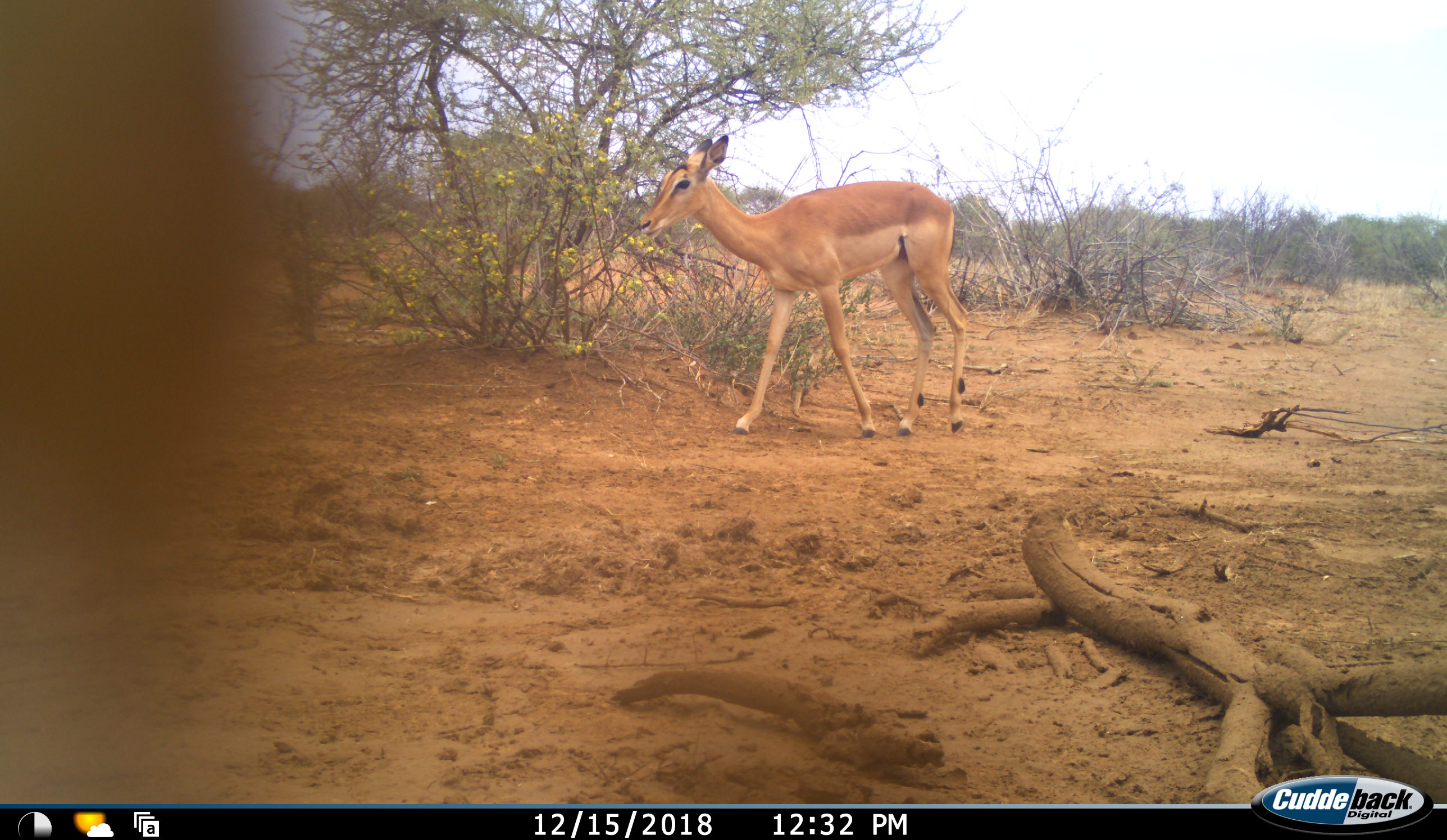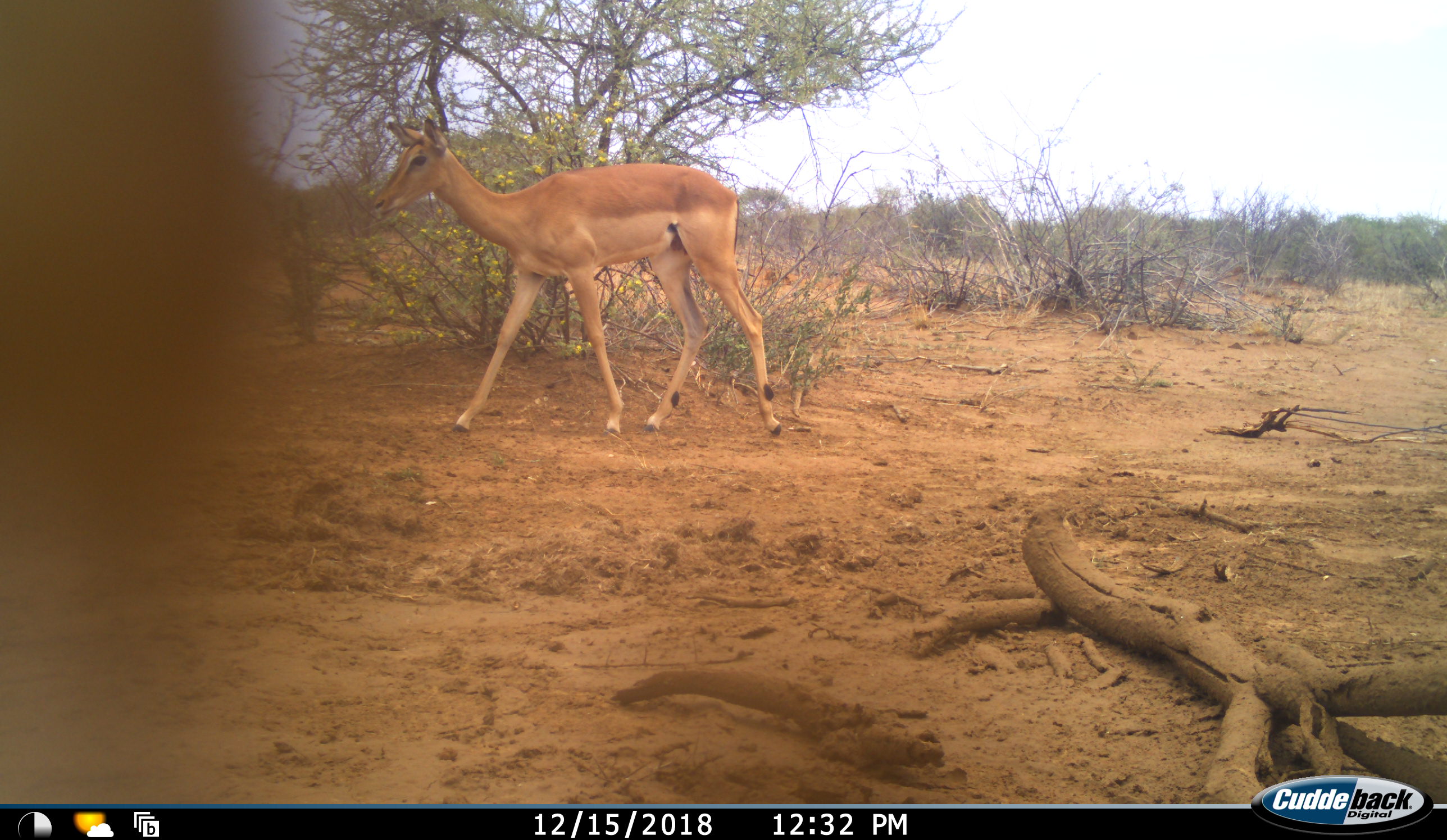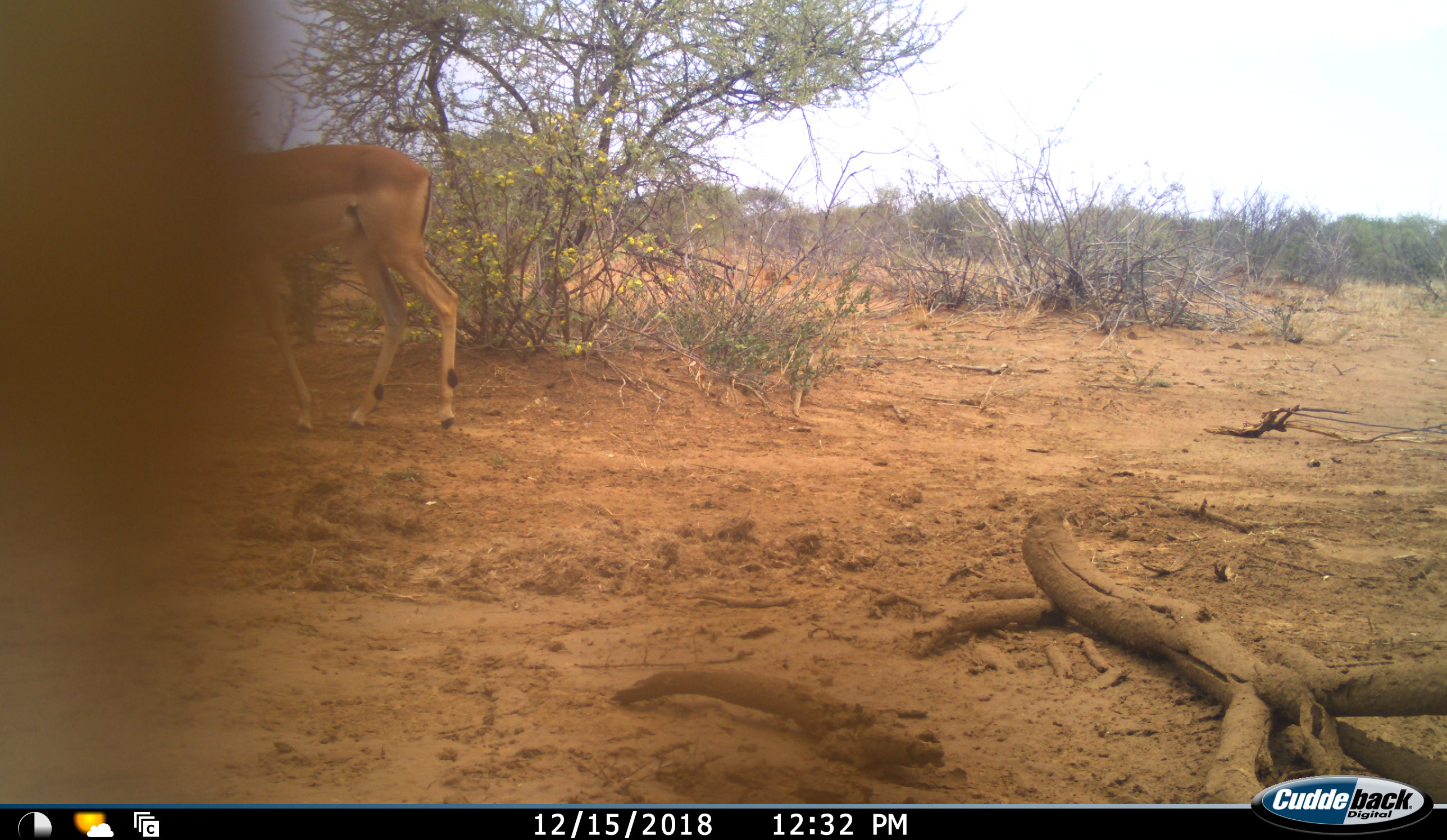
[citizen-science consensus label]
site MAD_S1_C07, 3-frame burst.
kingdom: Animalia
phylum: Chordata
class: Mammalia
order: Artiodactyla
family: Bovidae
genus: Aepyceros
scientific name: Aepyceros melampus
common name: impala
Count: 1.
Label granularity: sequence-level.